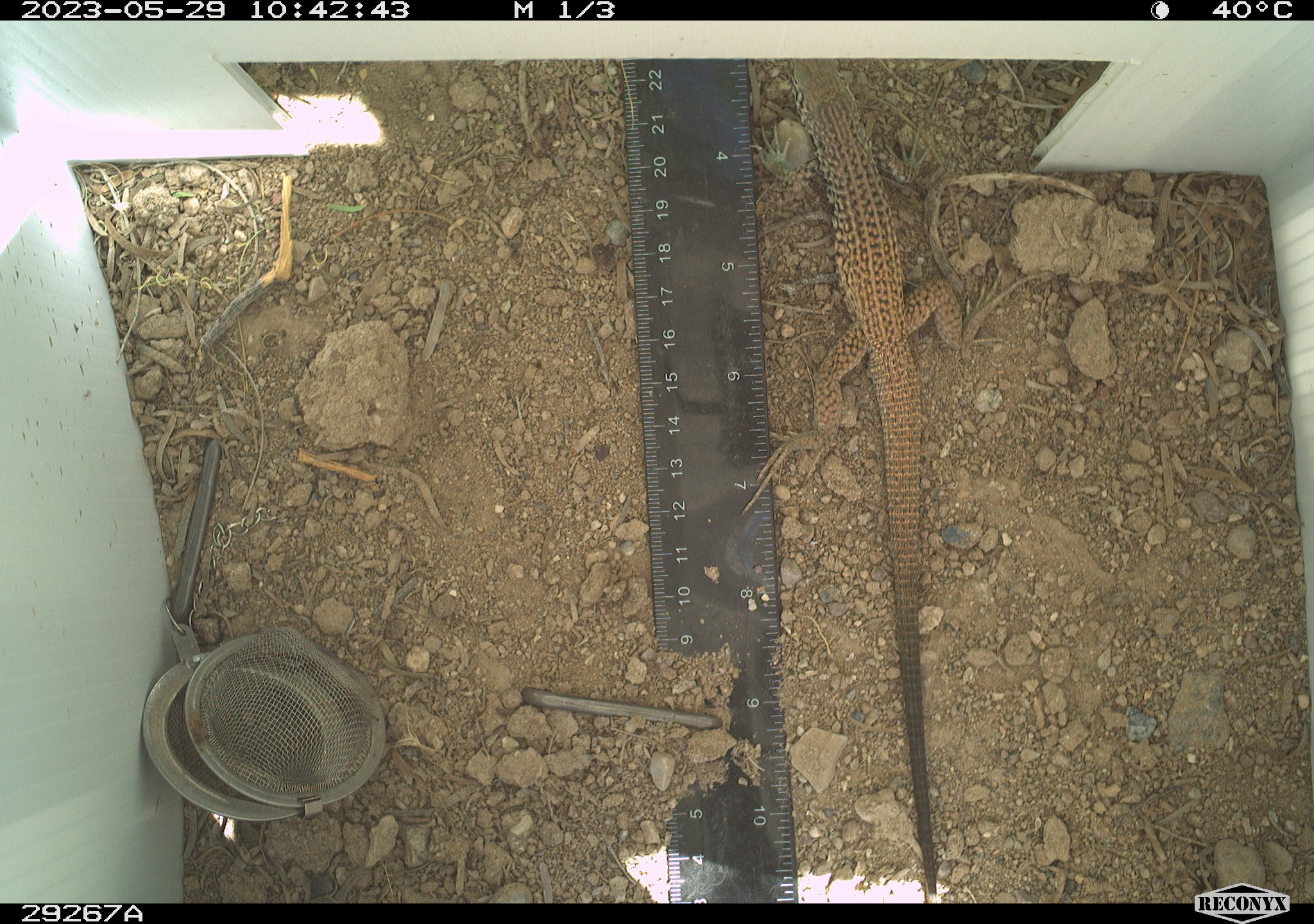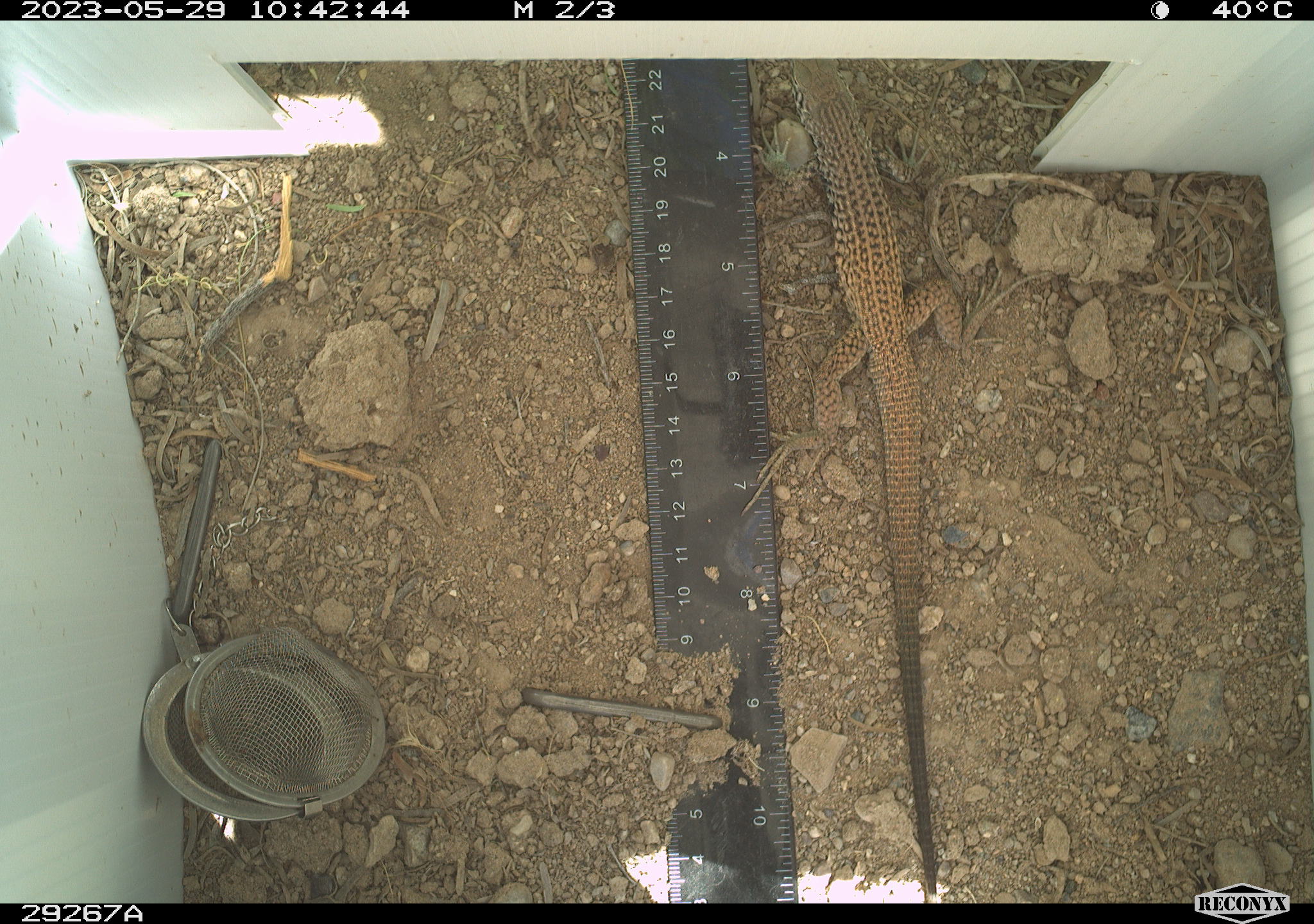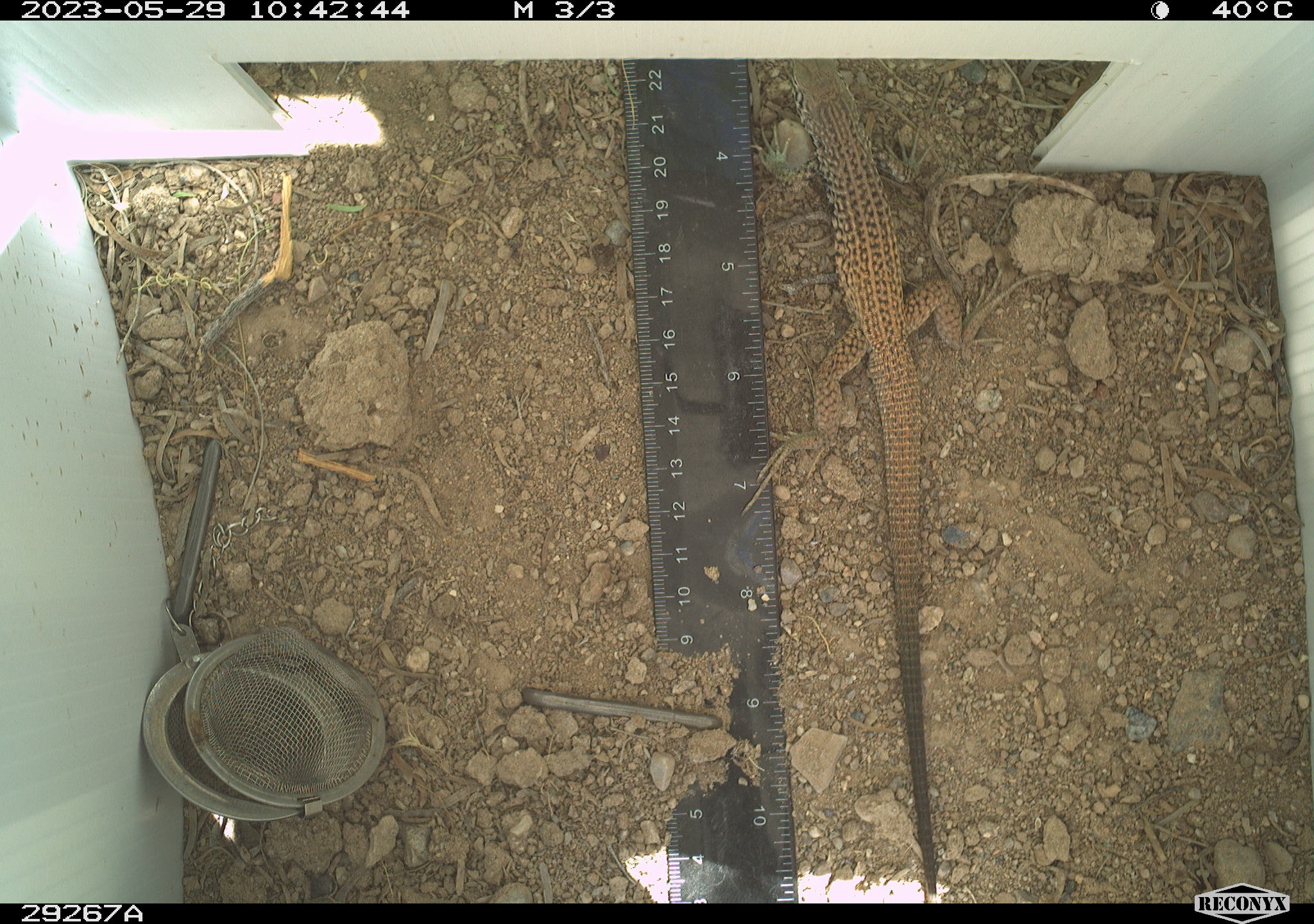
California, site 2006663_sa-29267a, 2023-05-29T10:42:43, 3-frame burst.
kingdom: Animalia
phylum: Chordata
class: Reptilia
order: Squamata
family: Teiidae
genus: Aspidoscelis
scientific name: Aspidoscelis tigris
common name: western whiptail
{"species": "western whiptail (Aspidoscelis tigris)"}